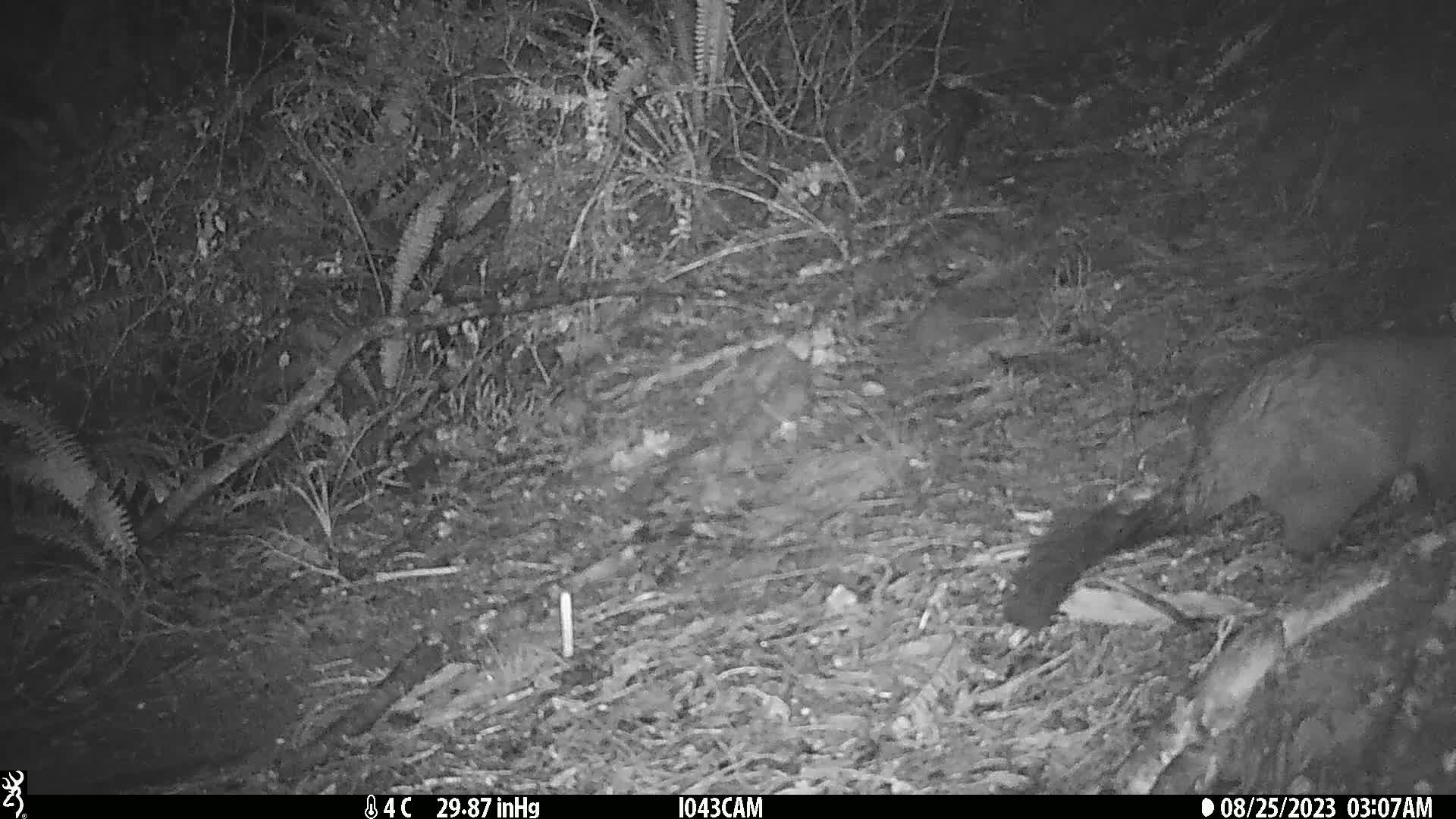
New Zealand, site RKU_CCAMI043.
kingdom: Animalia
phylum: Chordata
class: Mammalia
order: Diprotodontia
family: Phalangeridae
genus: Trichosurus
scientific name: Trichosurus vulpecula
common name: common brushtail possum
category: possum